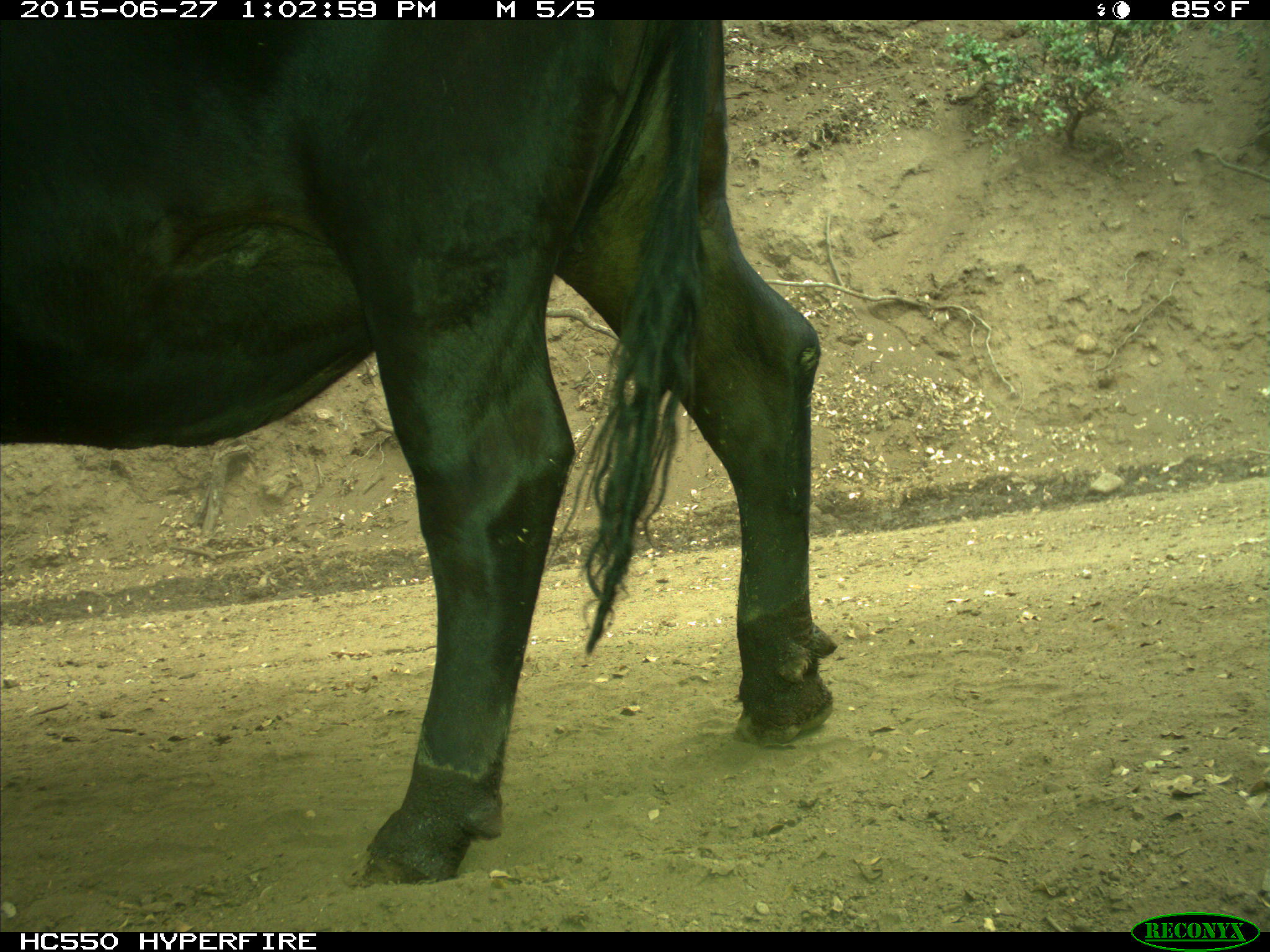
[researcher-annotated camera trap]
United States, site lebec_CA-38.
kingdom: Animalia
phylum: Chordata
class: Mammalia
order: Artiodactyla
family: Bovidae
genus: Bos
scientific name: Bos taurus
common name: domestic cow